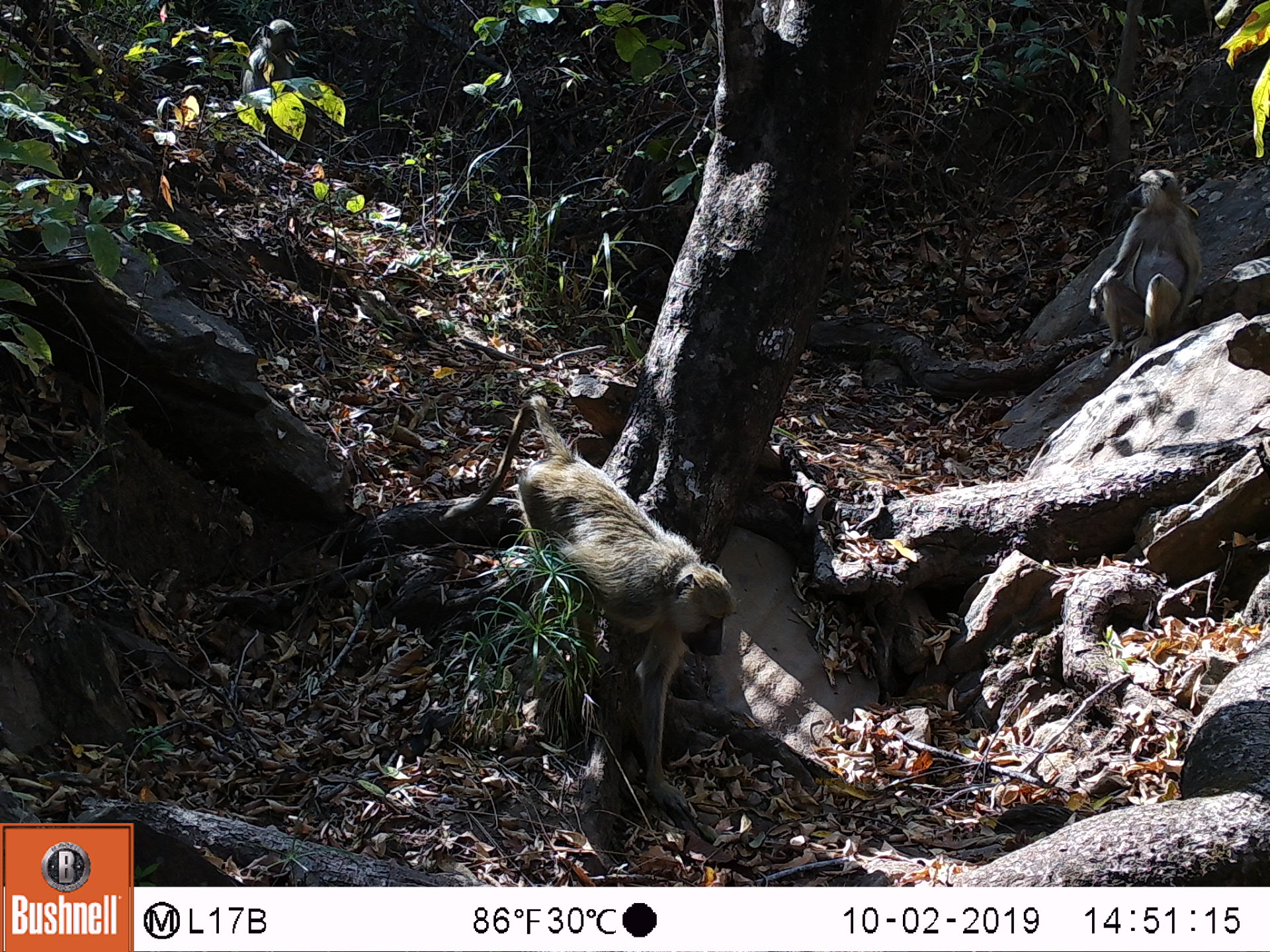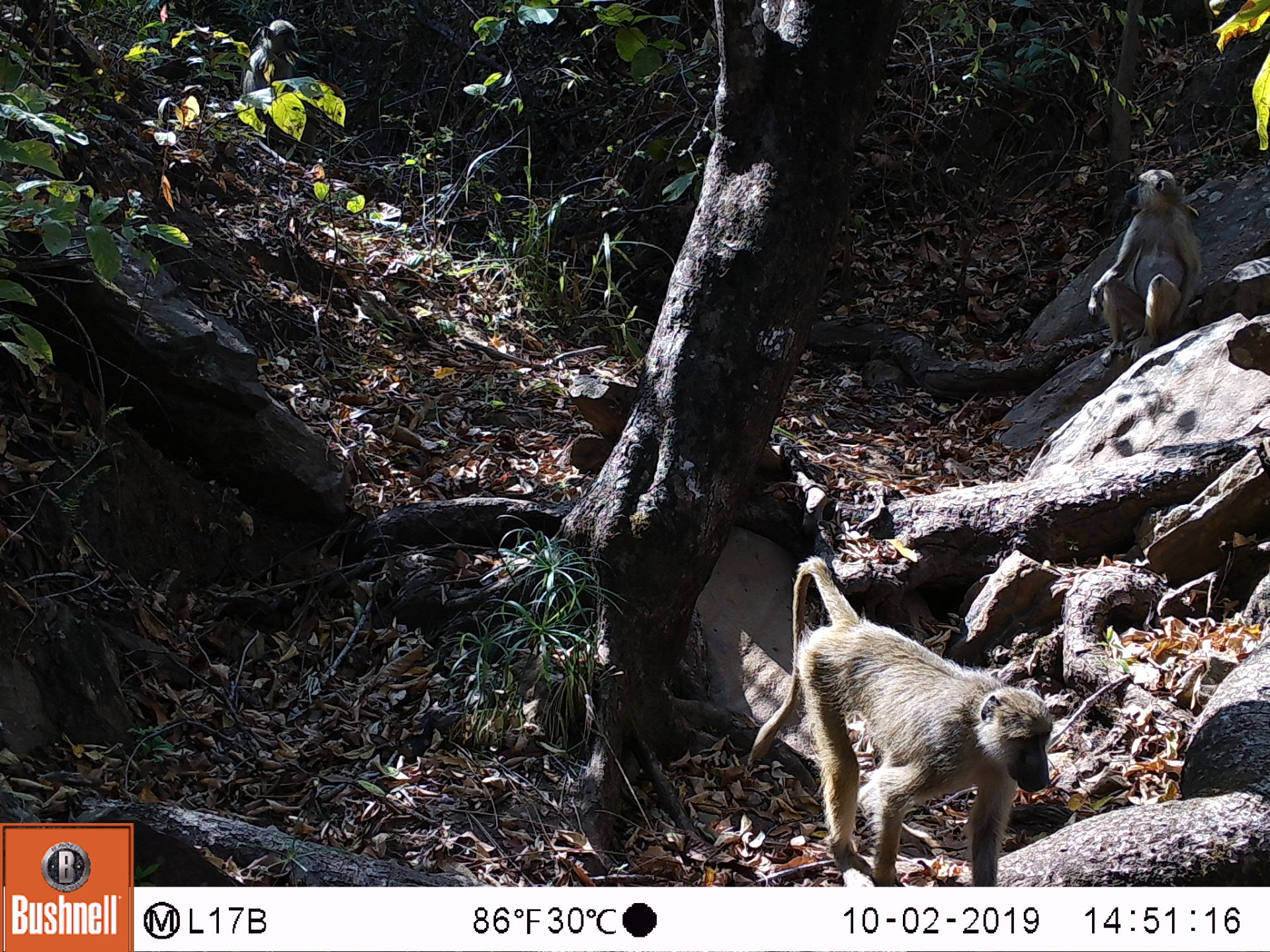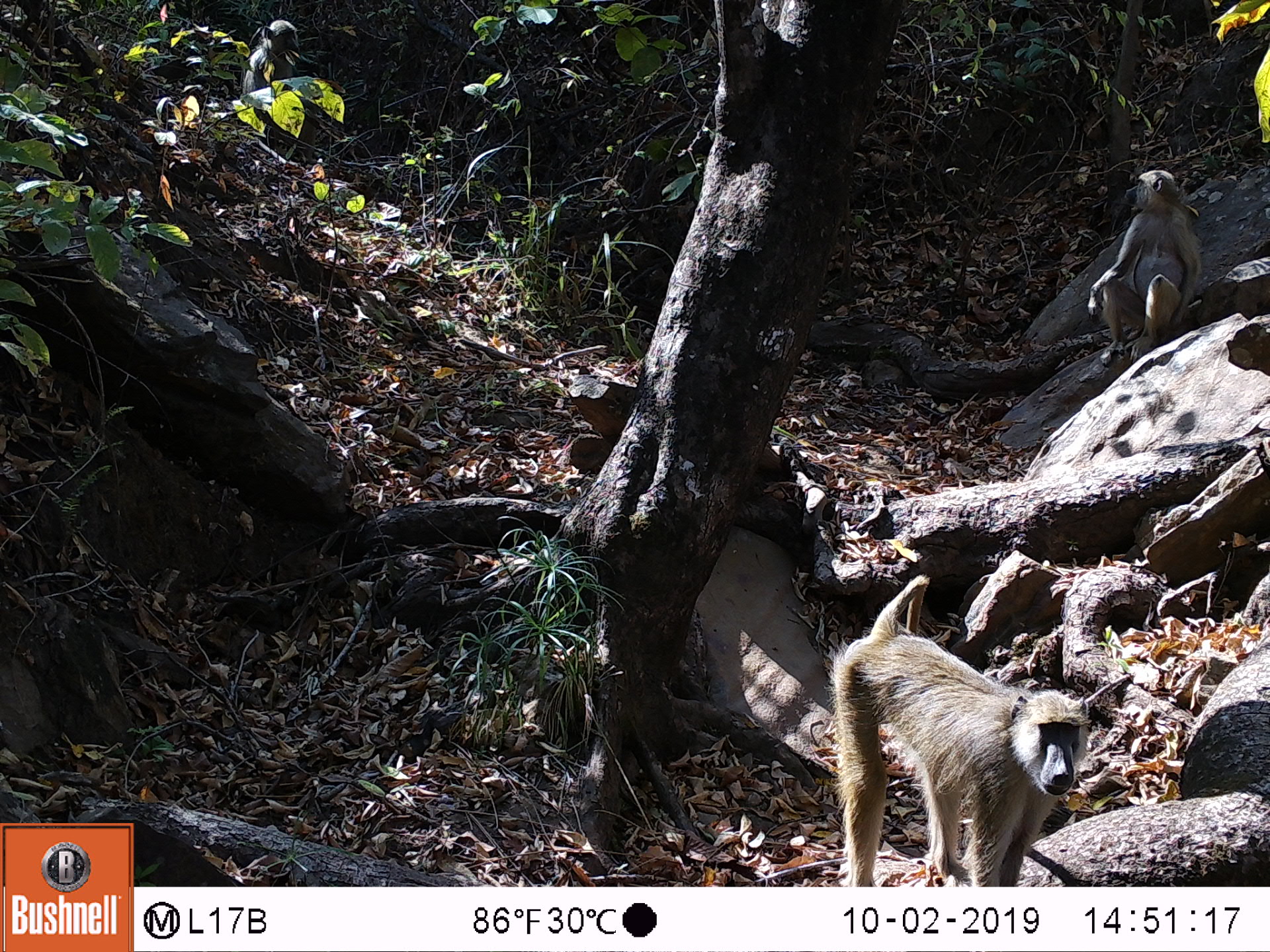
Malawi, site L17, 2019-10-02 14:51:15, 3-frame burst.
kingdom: Animalia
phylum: Chordata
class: Mammalia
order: Primates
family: Cercopithecidae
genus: Papio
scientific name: Papio cynocephalus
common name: yellow baboon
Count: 3.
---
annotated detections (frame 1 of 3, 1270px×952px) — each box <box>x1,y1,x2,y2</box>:
yellow baboon: <box>464,382,738,823</box>; <box>1082,165,1207,360</box>; <box>243,15,300,118</box>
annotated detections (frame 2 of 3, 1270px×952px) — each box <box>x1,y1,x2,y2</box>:
yellow baboon: <box>745,552,1047,880</box>; <box>1082,172,1197,360</box>; <box>238,12,298,128</box>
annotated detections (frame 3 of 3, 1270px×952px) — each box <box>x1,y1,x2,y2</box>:
yellow baboon: <box>835,572,1081,885</box>; <box>1088,170,1202,368</box>; <box>234,22,315,111</box>